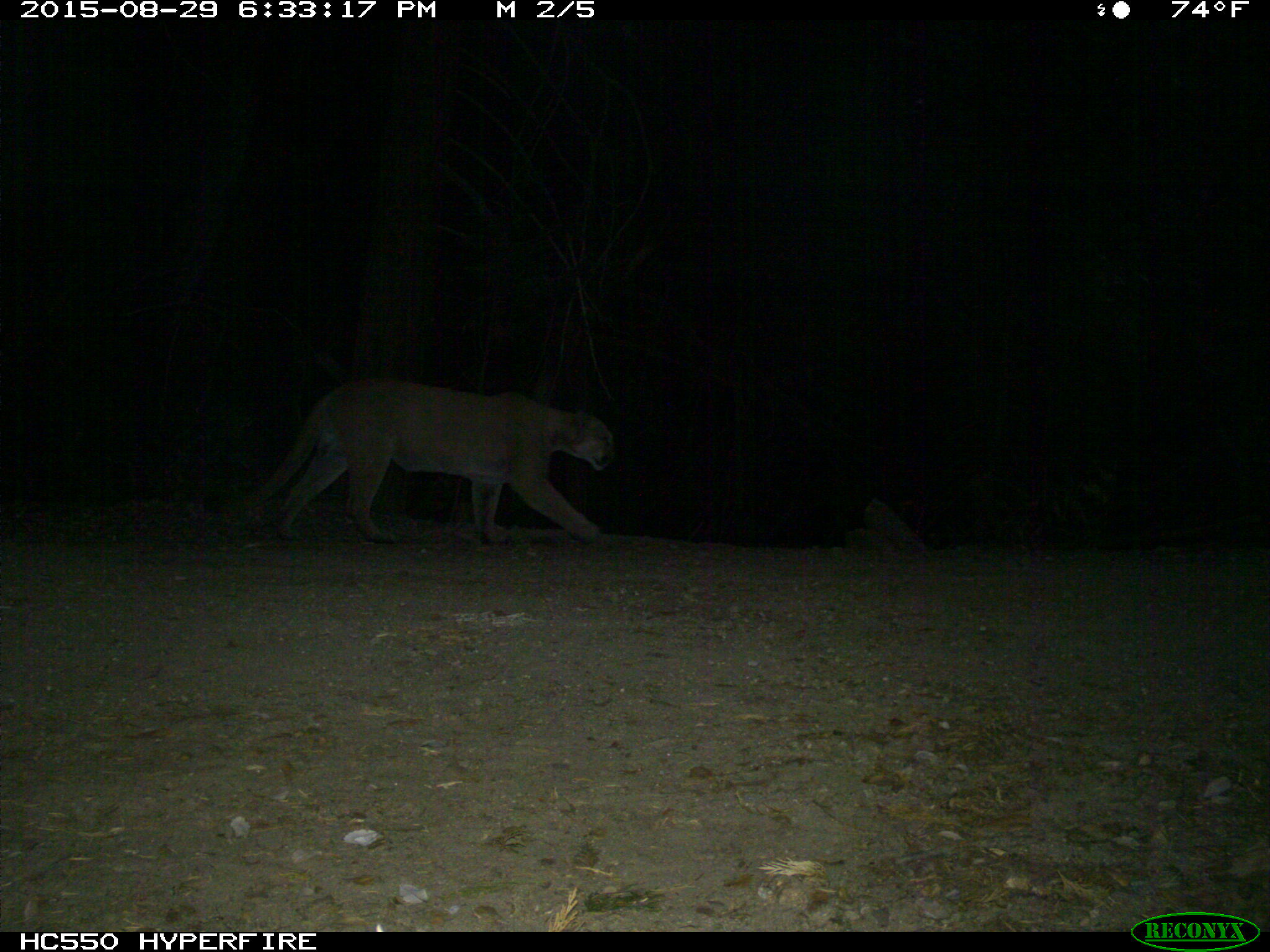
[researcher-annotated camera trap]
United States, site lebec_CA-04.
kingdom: Animalia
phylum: Chordata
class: Mammalia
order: Carnivora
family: Felidae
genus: Puma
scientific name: Puma concolor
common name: mountain lion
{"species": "Puma concolor (mountain lion)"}